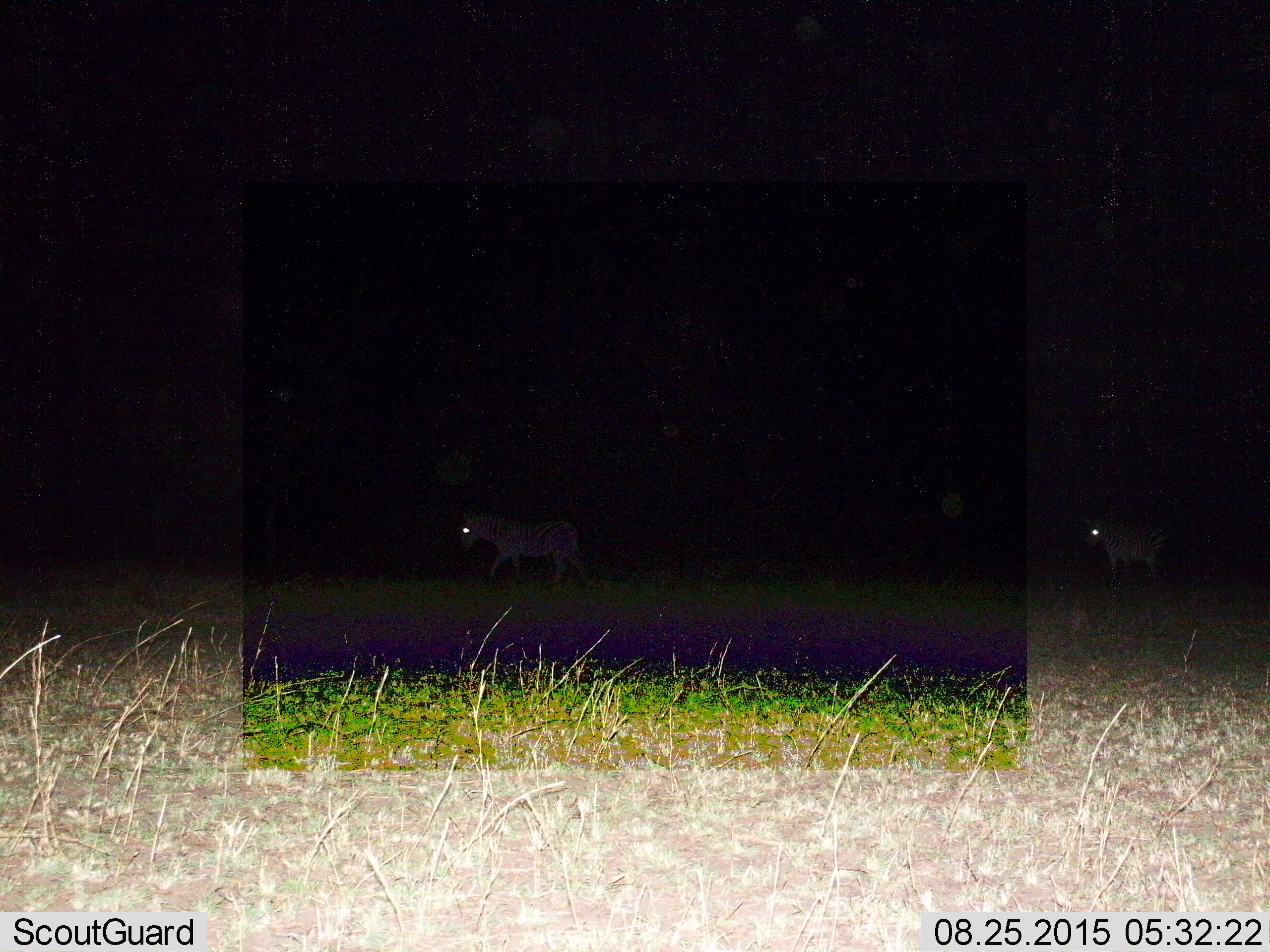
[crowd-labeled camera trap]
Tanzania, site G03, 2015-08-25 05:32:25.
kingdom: Animalia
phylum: Chordata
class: Mammalia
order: Perissodactyla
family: Equidae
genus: Equus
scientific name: Equus quagga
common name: plains zebra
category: zebra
Zebra (plains zebra) (Equus quagga), count 2. Behavior (volunteer vote fractions): standing 27%, resting 0%, moving 93%, interacting 0%. Young present (vote fraction): 13%. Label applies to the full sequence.